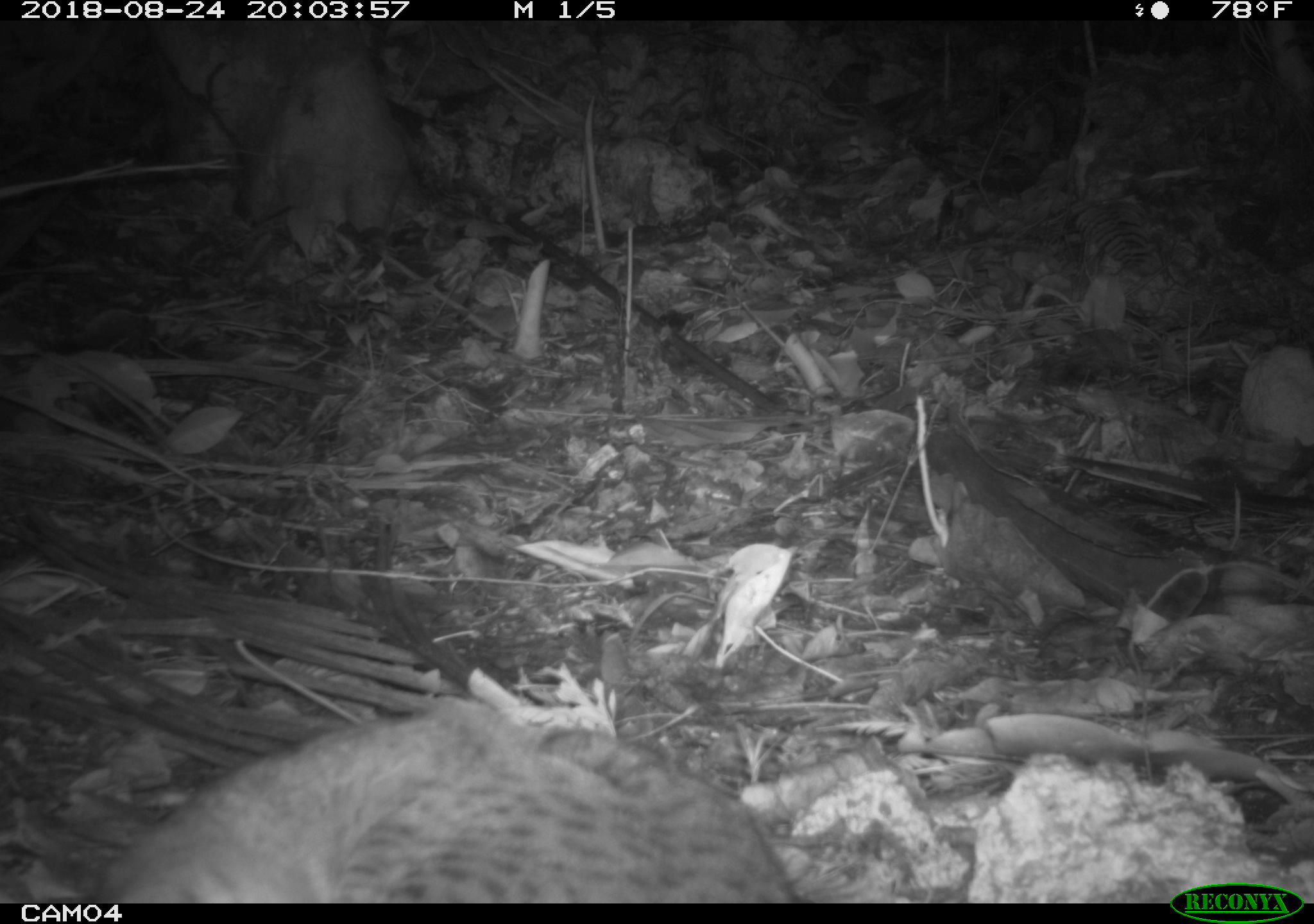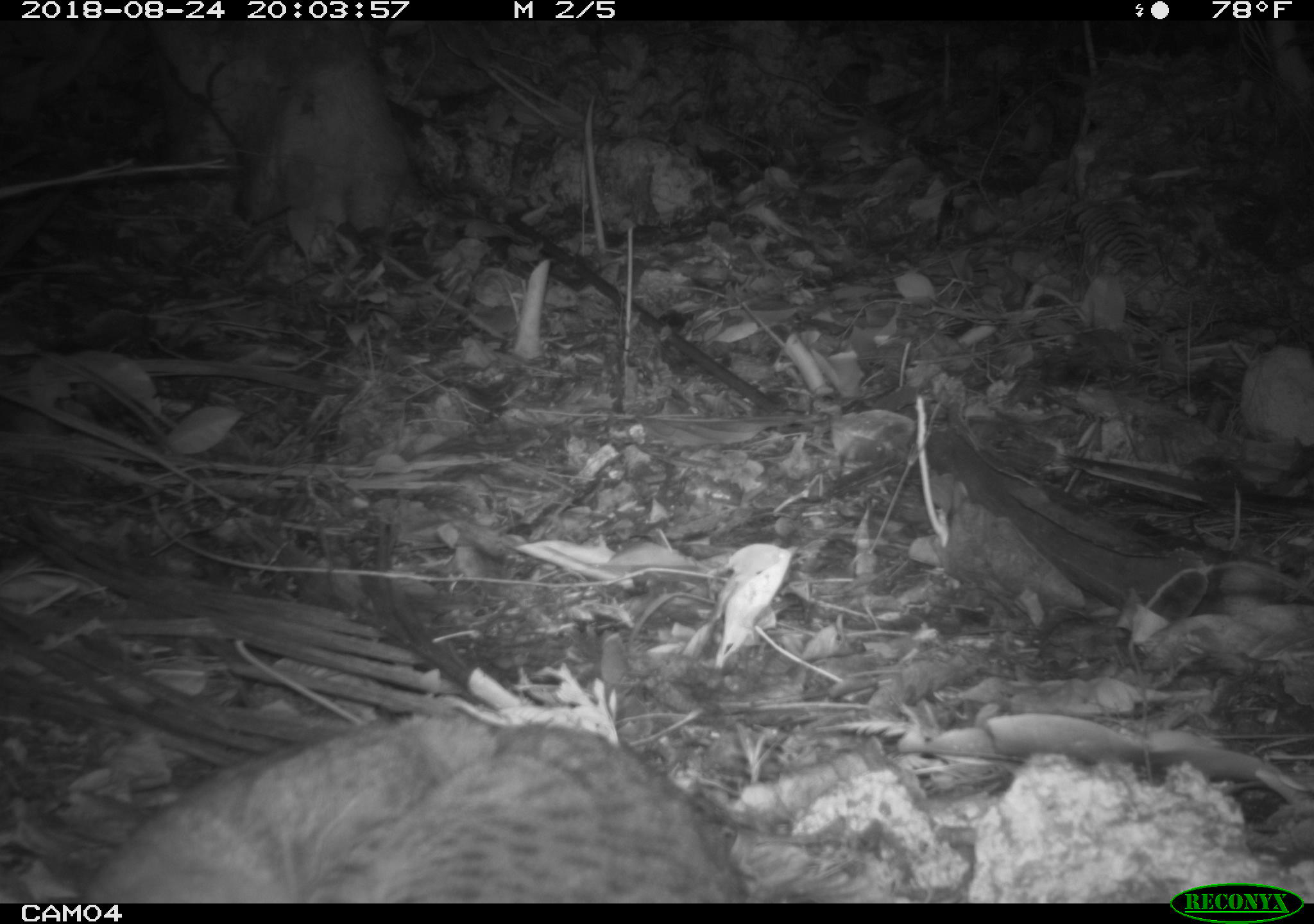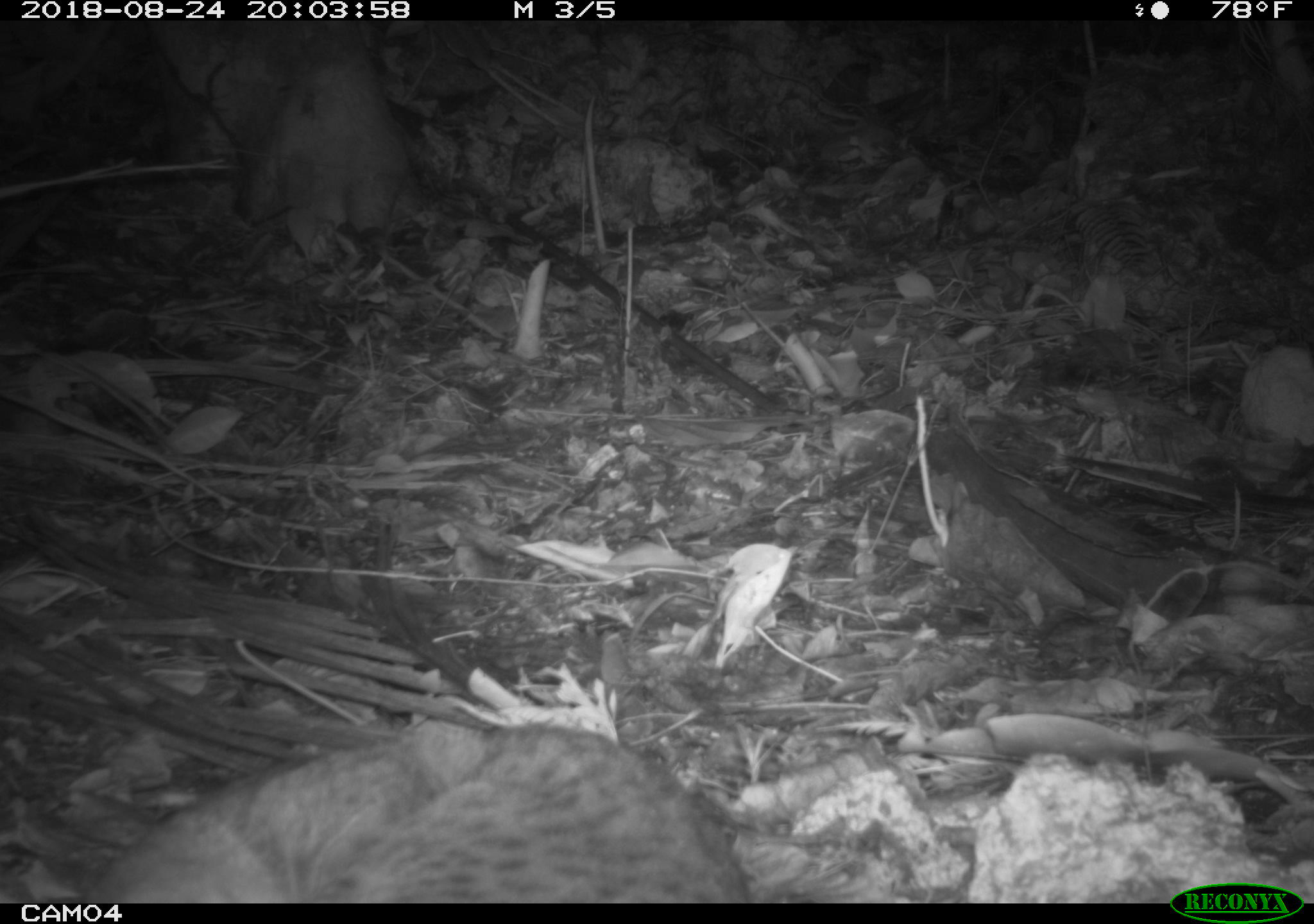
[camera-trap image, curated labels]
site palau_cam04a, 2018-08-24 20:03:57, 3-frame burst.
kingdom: Animalia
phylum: Chordata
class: Mammalia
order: Carnivora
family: Felidae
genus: Felis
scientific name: Felis catus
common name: cat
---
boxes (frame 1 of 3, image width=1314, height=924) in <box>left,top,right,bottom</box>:
cat: <box>81,703,815,898</box>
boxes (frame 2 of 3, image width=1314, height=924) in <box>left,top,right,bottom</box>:
cat: <box>84,714,758,899</box>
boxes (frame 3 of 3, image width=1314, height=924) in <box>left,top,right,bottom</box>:
cat: <box>62,715,757,902</box>